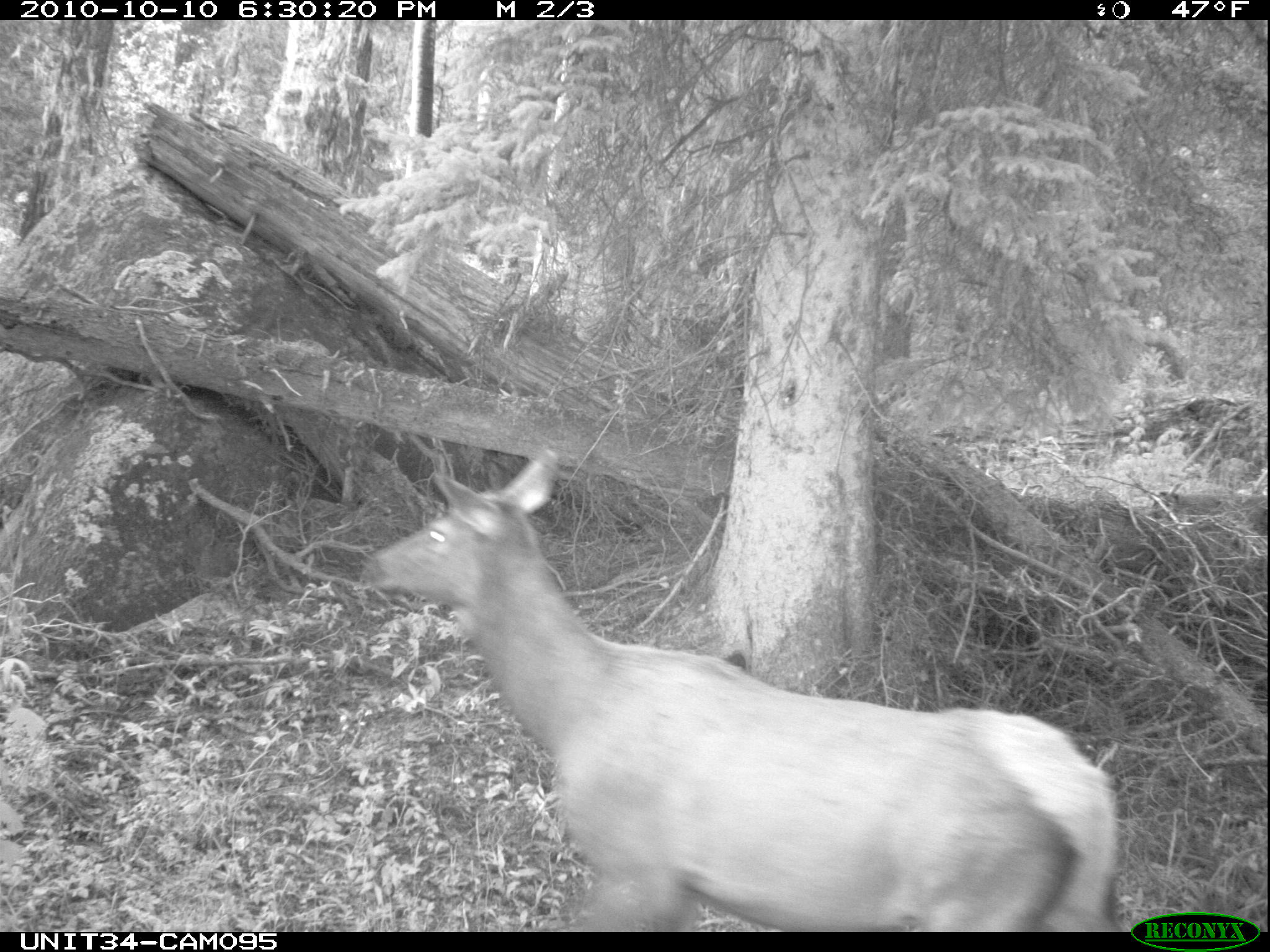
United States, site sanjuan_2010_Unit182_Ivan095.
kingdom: Animalia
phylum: Chordata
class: Mammalia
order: Artiodactyla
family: Cervidae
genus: Cervus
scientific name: Cervus elaphus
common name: red deer